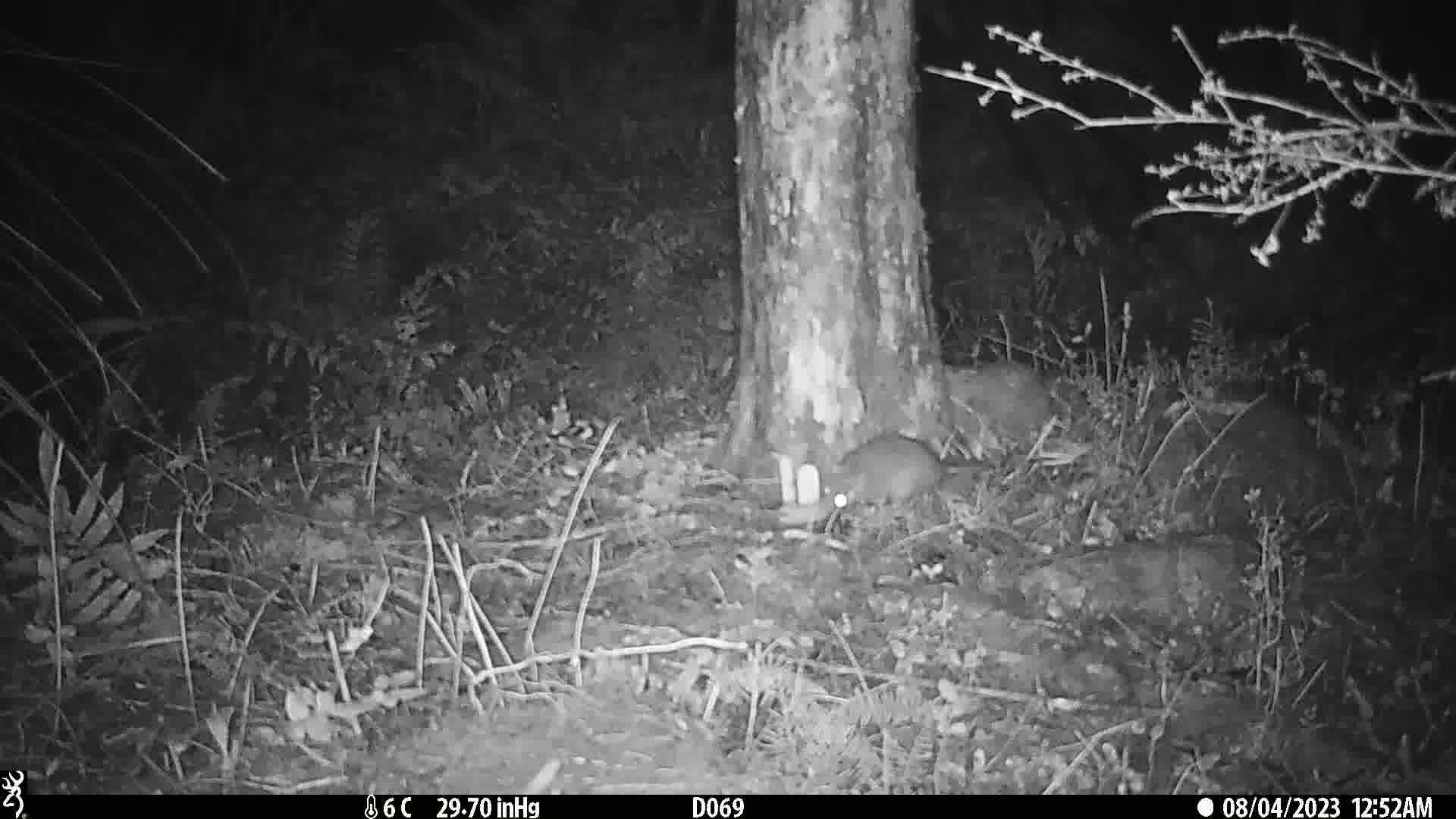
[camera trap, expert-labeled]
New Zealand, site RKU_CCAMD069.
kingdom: Animalia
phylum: Chordata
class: Mammalia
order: Rodentia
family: Muridae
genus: Rattus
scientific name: Rattus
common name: rat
Rat (Rattus).